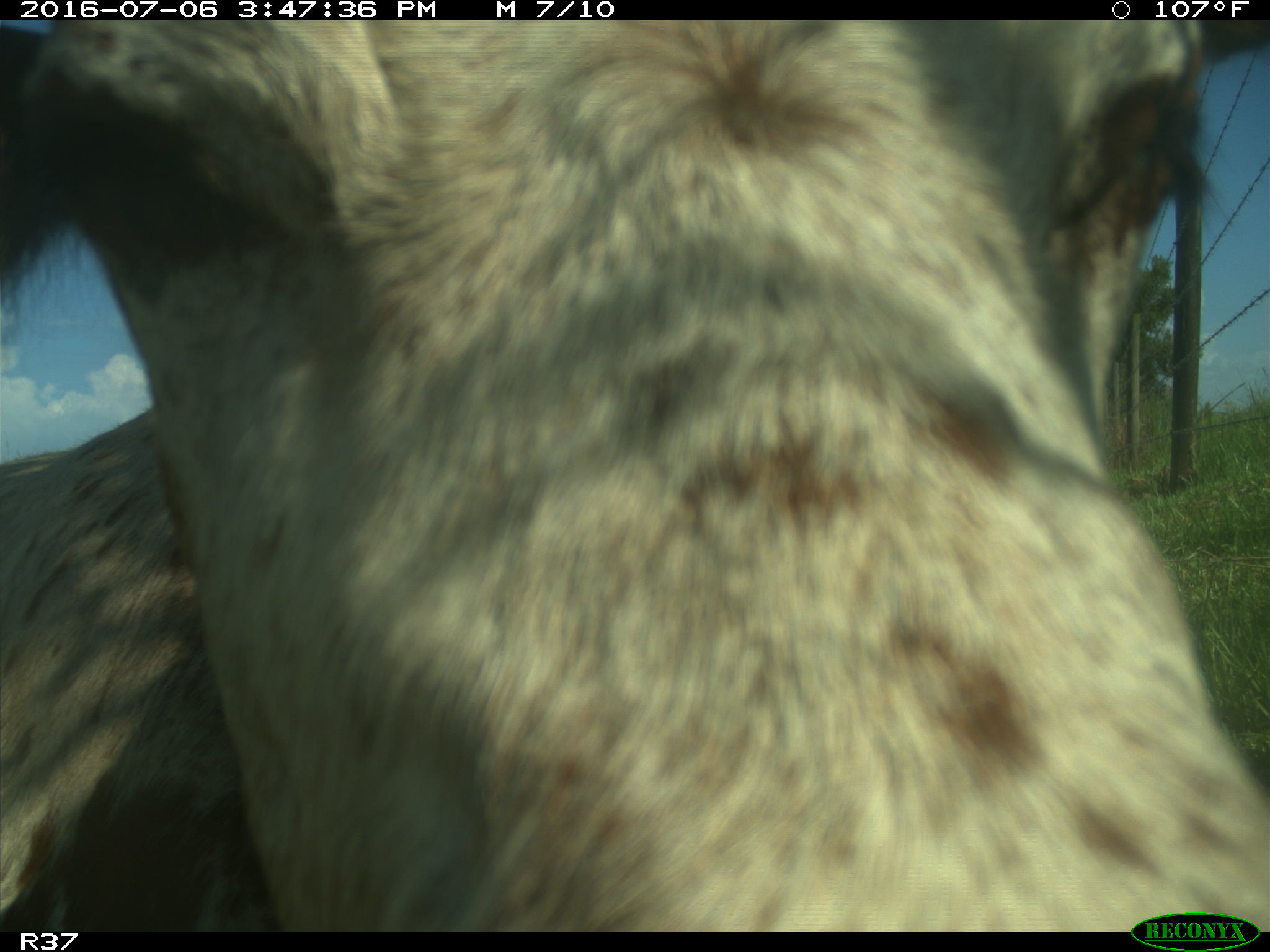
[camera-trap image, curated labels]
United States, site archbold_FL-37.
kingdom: Animalia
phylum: Chordata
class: Mammalia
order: Artiodactyla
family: Bovidae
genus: Bos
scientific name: Bos taurus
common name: domestic cow